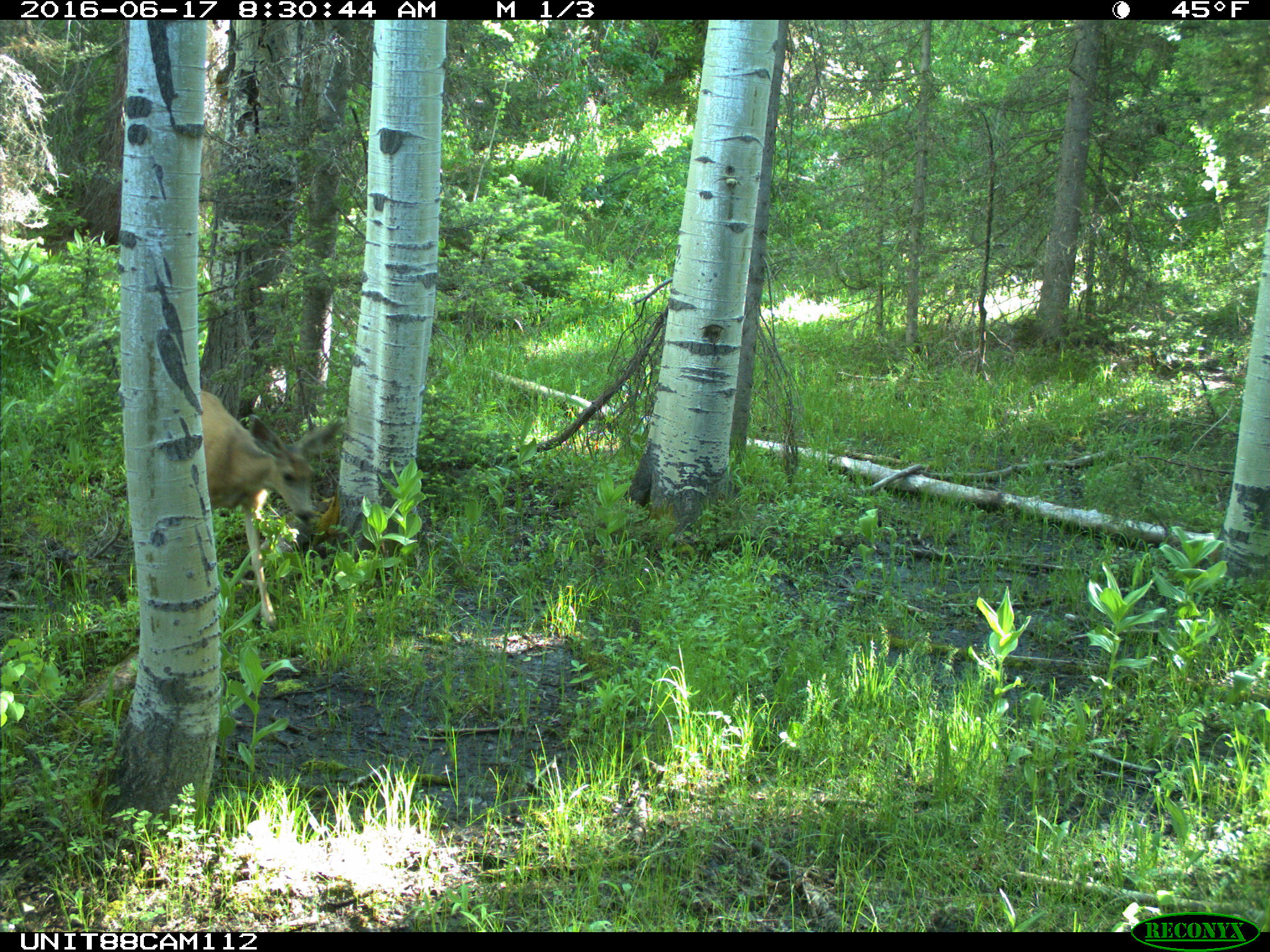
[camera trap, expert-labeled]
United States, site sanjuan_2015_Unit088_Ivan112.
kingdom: Animalia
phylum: Chordata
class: Mammalia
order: Artiodactyla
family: Cervidae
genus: Odocoileus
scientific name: Odocoileus hemionus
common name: mule deer